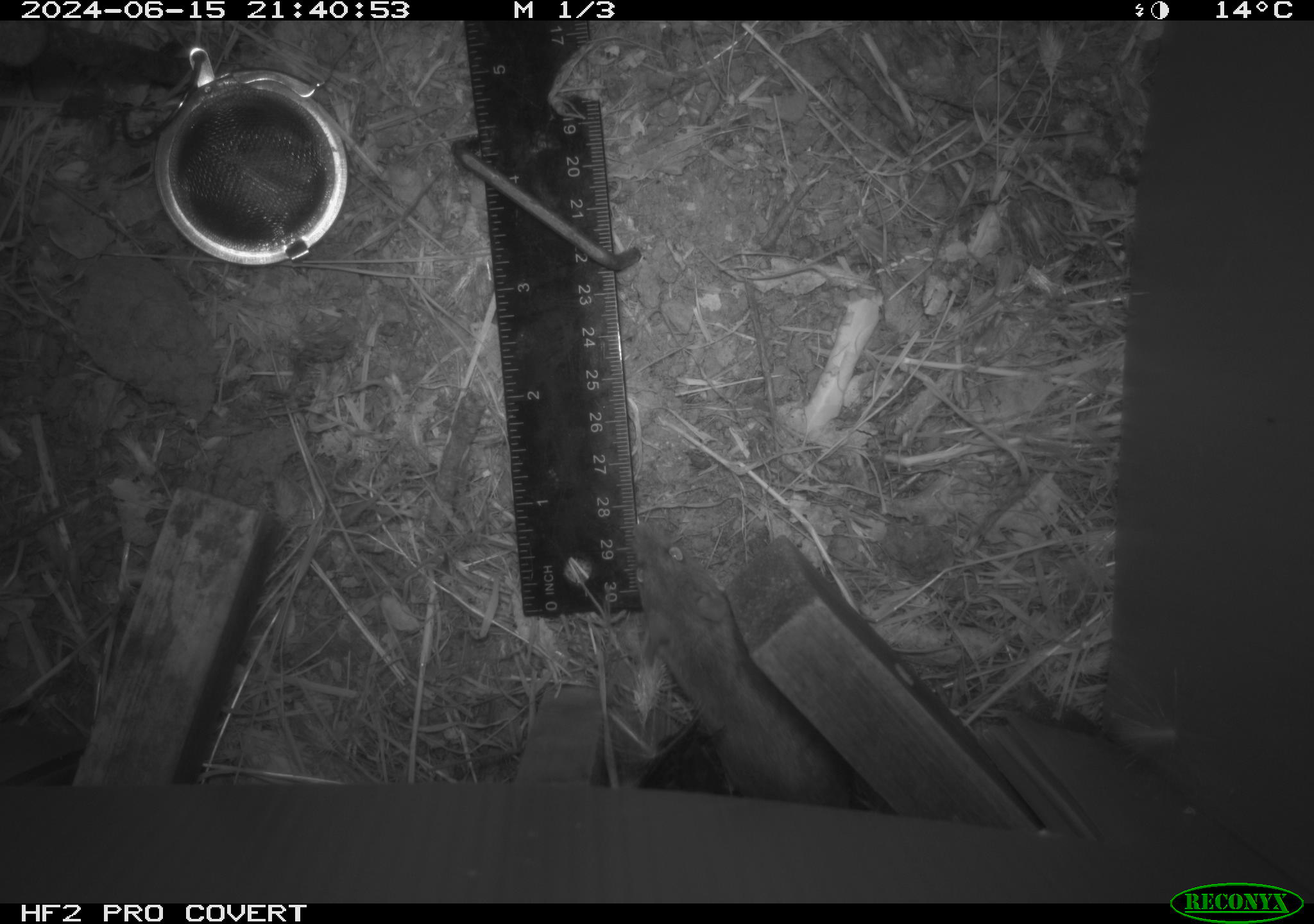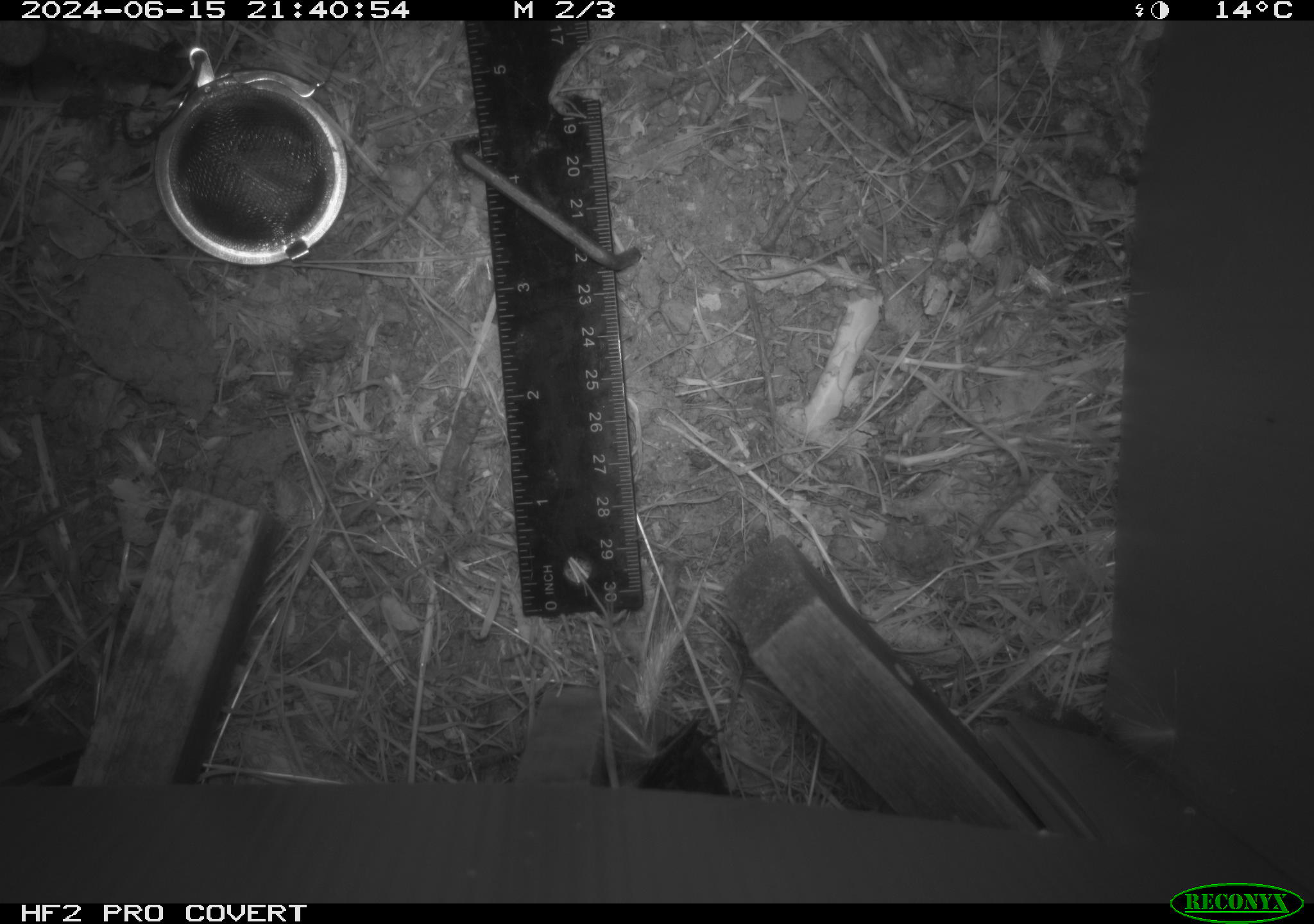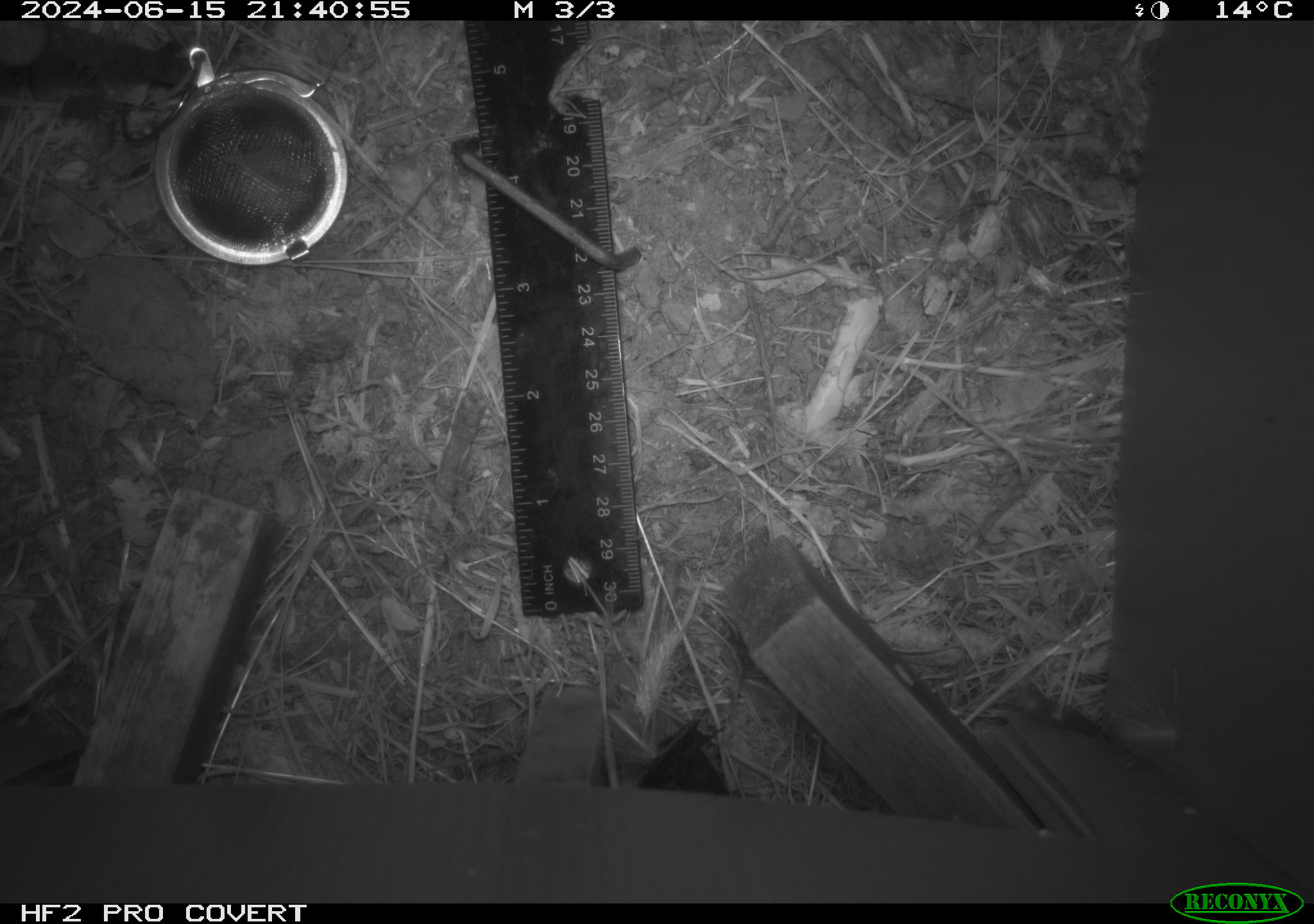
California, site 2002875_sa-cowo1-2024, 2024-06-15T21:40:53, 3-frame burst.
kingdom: Animalia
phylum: Chordata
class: Mammalia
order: Rodentia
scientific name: Rodentia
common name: mouse species